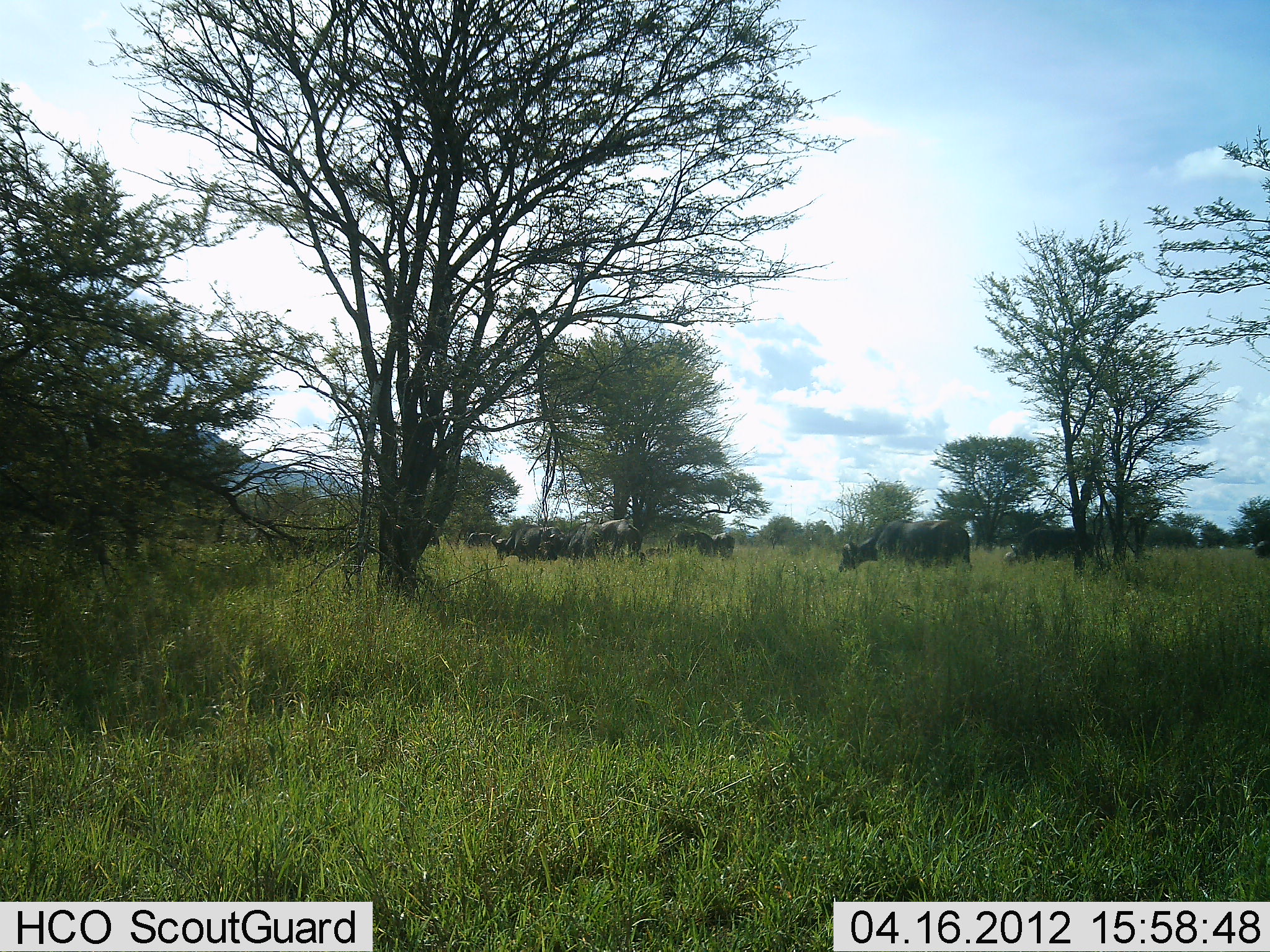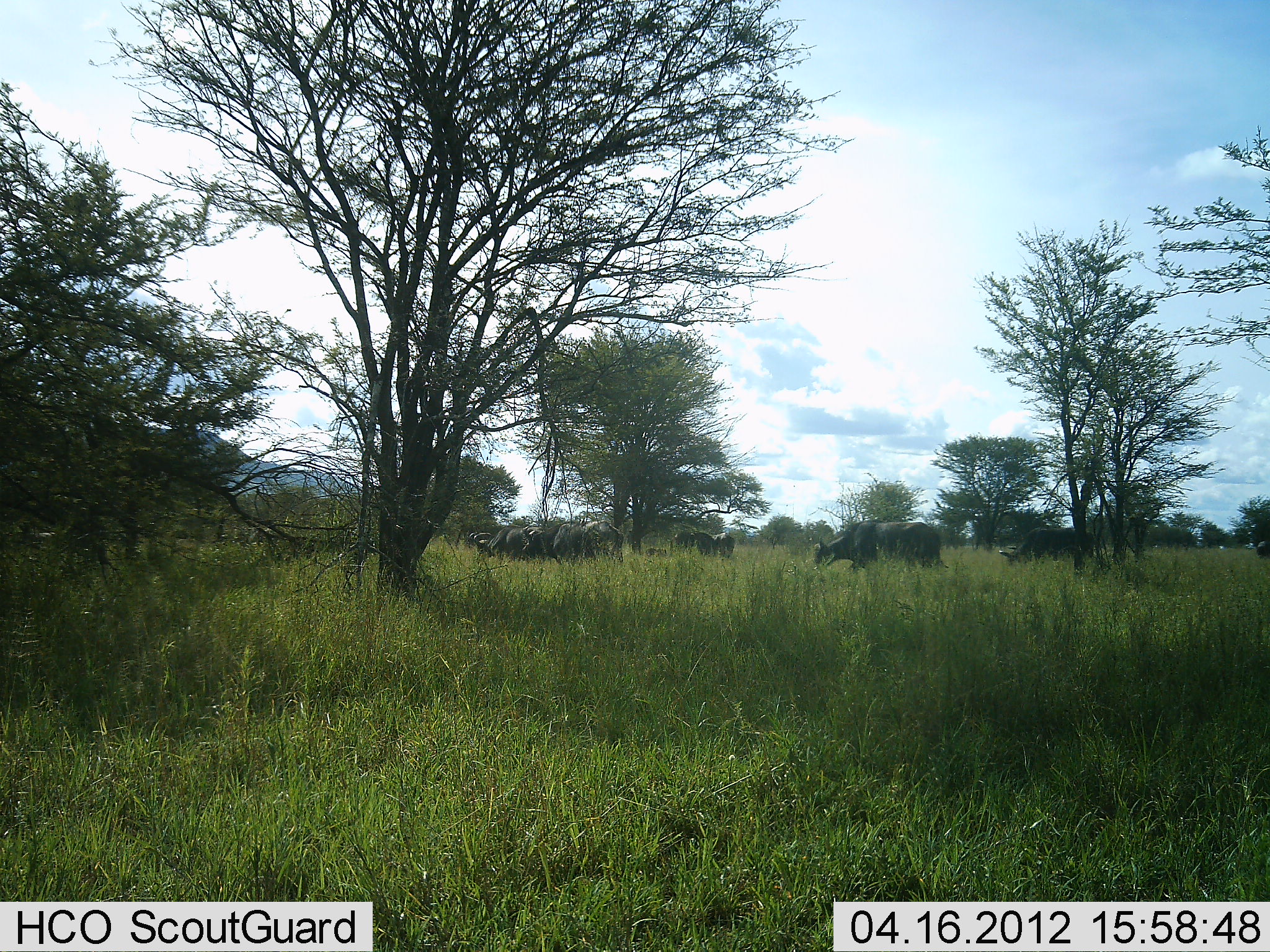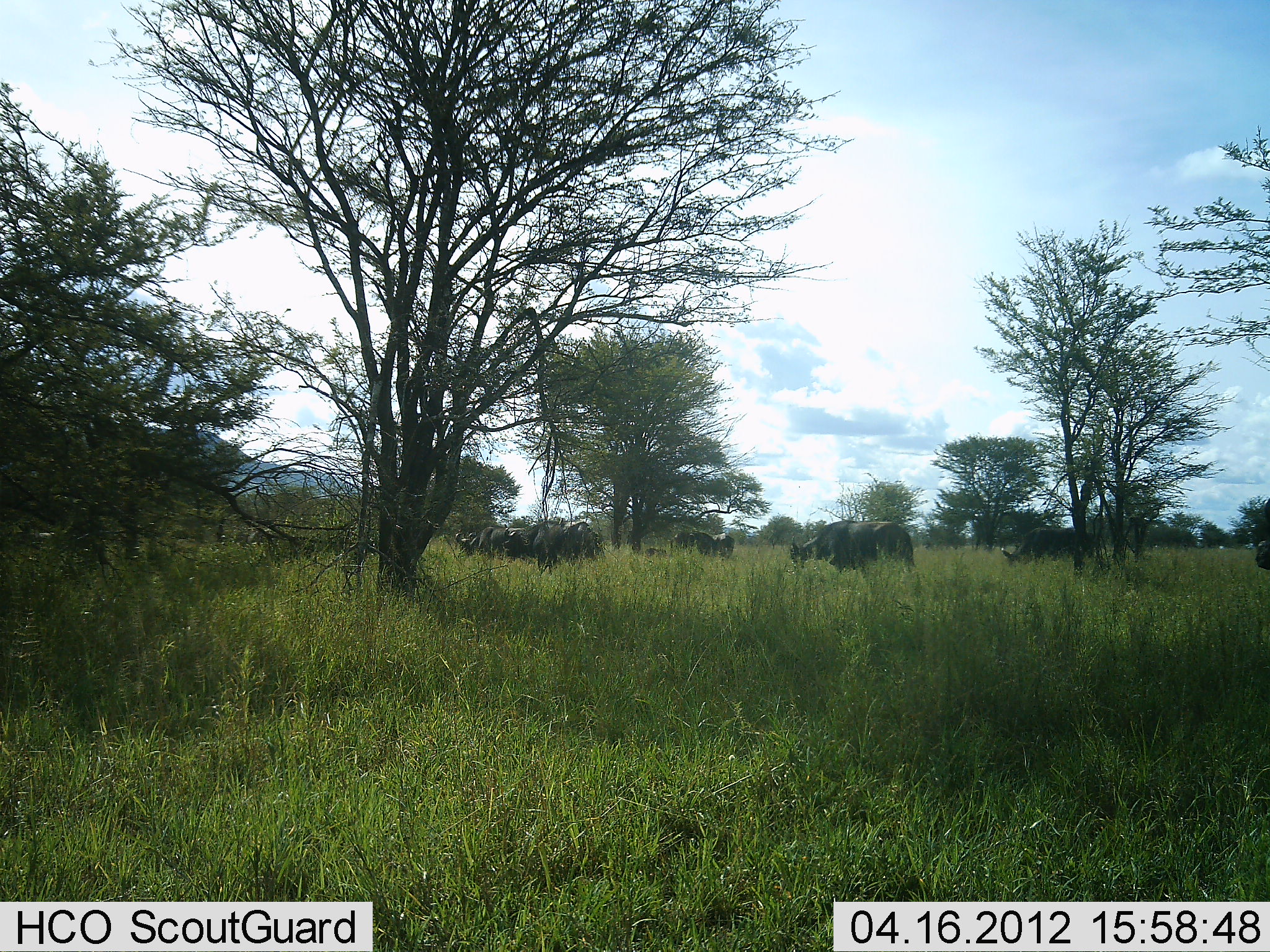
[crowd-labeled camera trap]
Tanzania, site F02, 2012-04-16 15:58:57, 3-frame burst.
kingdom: Animalia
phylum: Chordata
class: Mammalia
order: Artiodactyla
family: Bovidae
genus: Syncerus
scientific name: Syncerus caffer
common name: cape buffalo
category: buffalo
Buffalo (cape buffalo) (Syncerus caffer), count 8. Behavior (volunteer vote fractions): standing 44%, resting 0%, moving 88%, interacting 0%. Young present (vote fraction): 0%. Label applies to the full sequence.